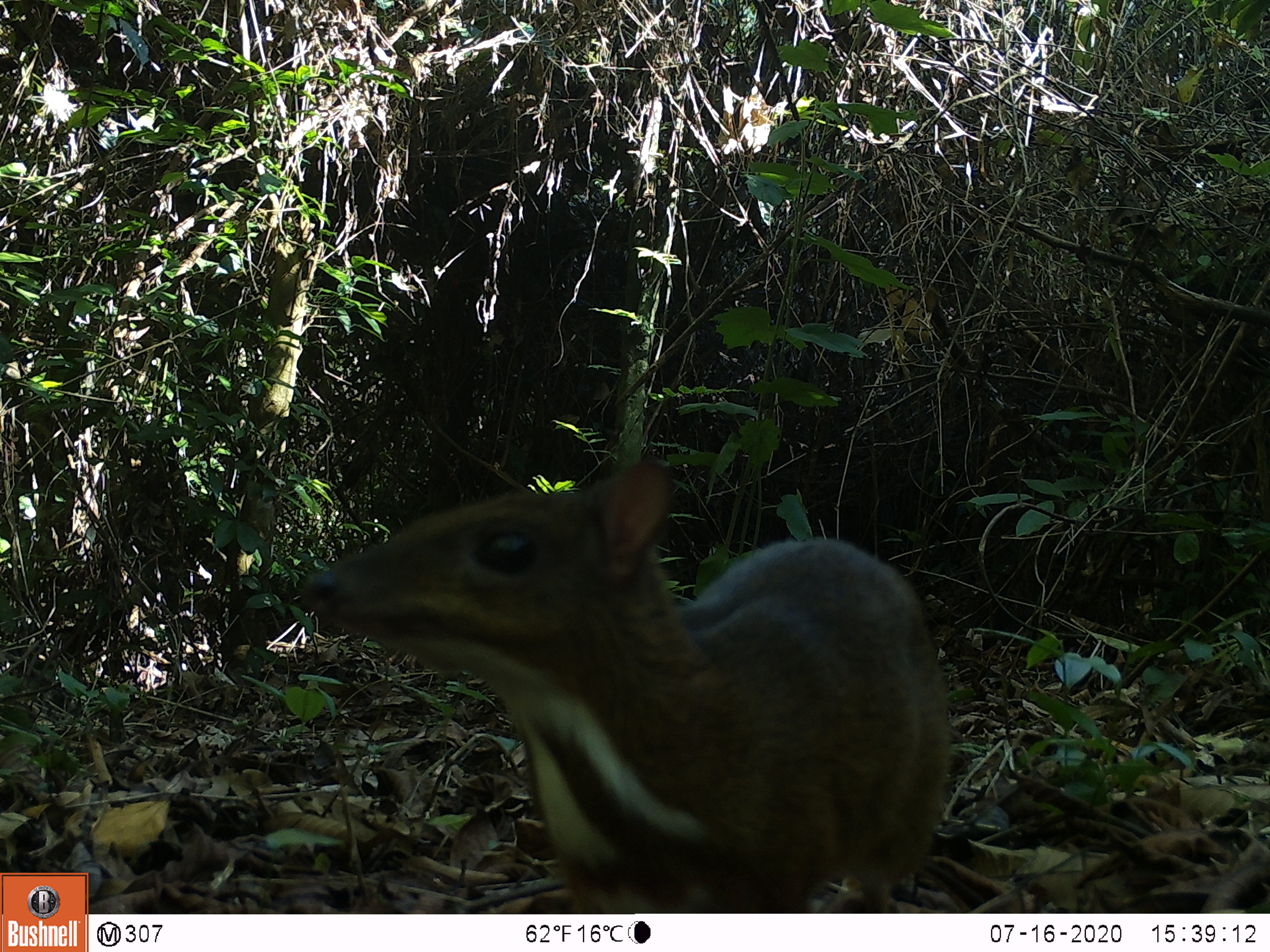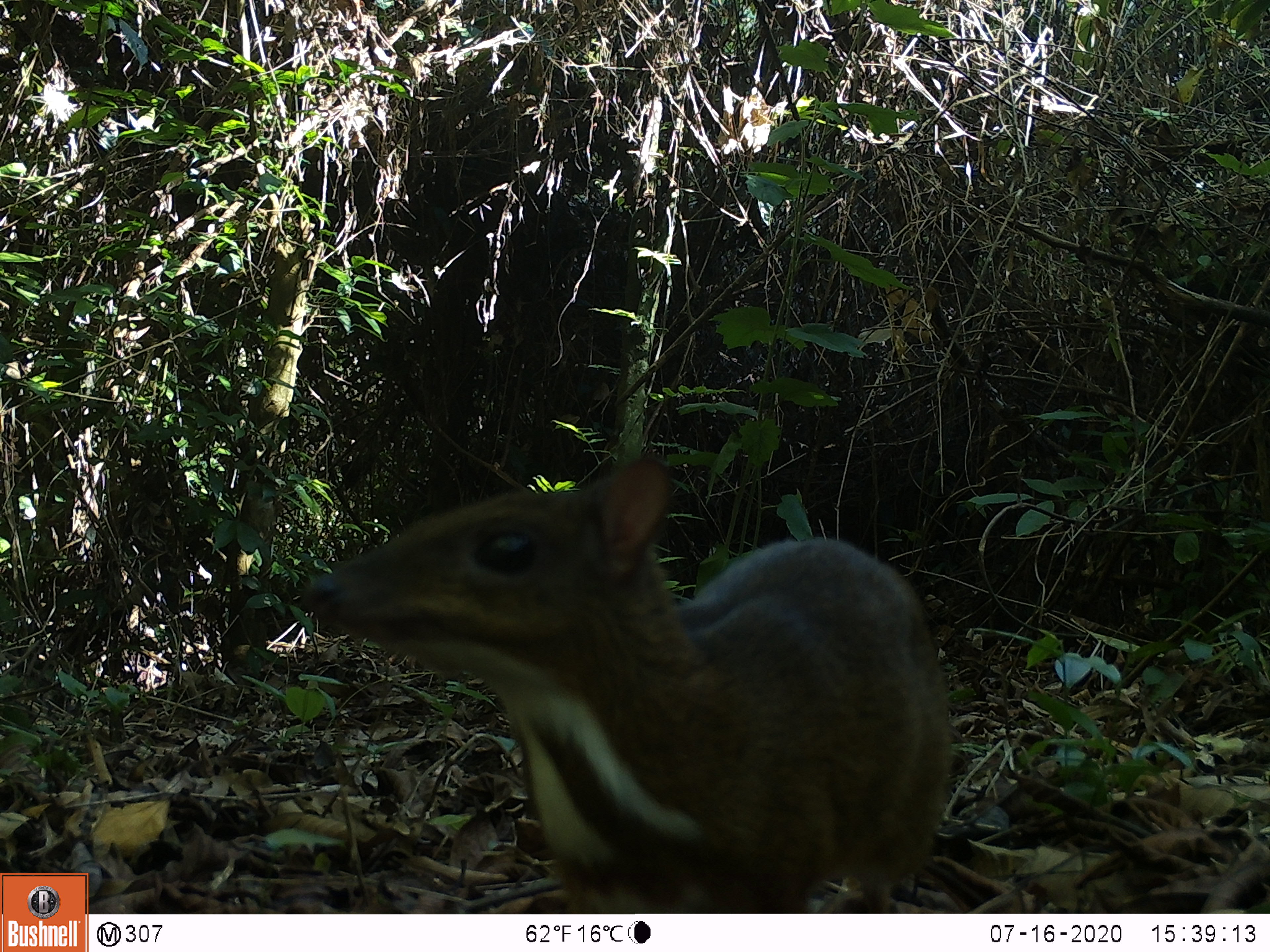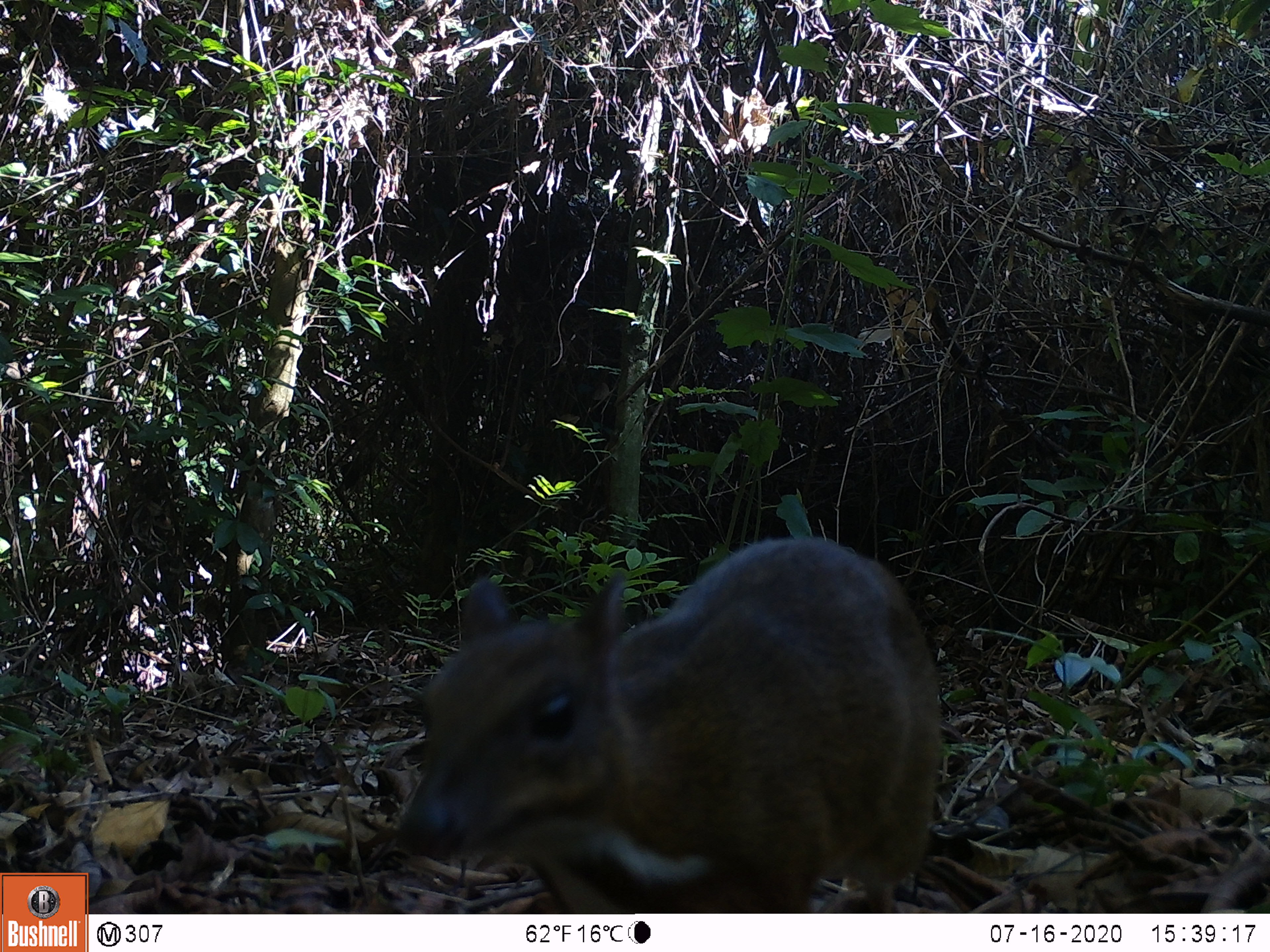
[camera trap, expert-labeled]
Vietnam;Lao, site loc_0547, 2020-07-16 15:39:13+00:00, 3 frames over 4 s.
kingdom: Animalia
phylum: Chordata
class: Mammalia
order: Artiodactyla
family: Tragulidae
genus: Moschiola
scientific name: Moschiola meminna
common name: chevrotain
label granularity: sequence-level